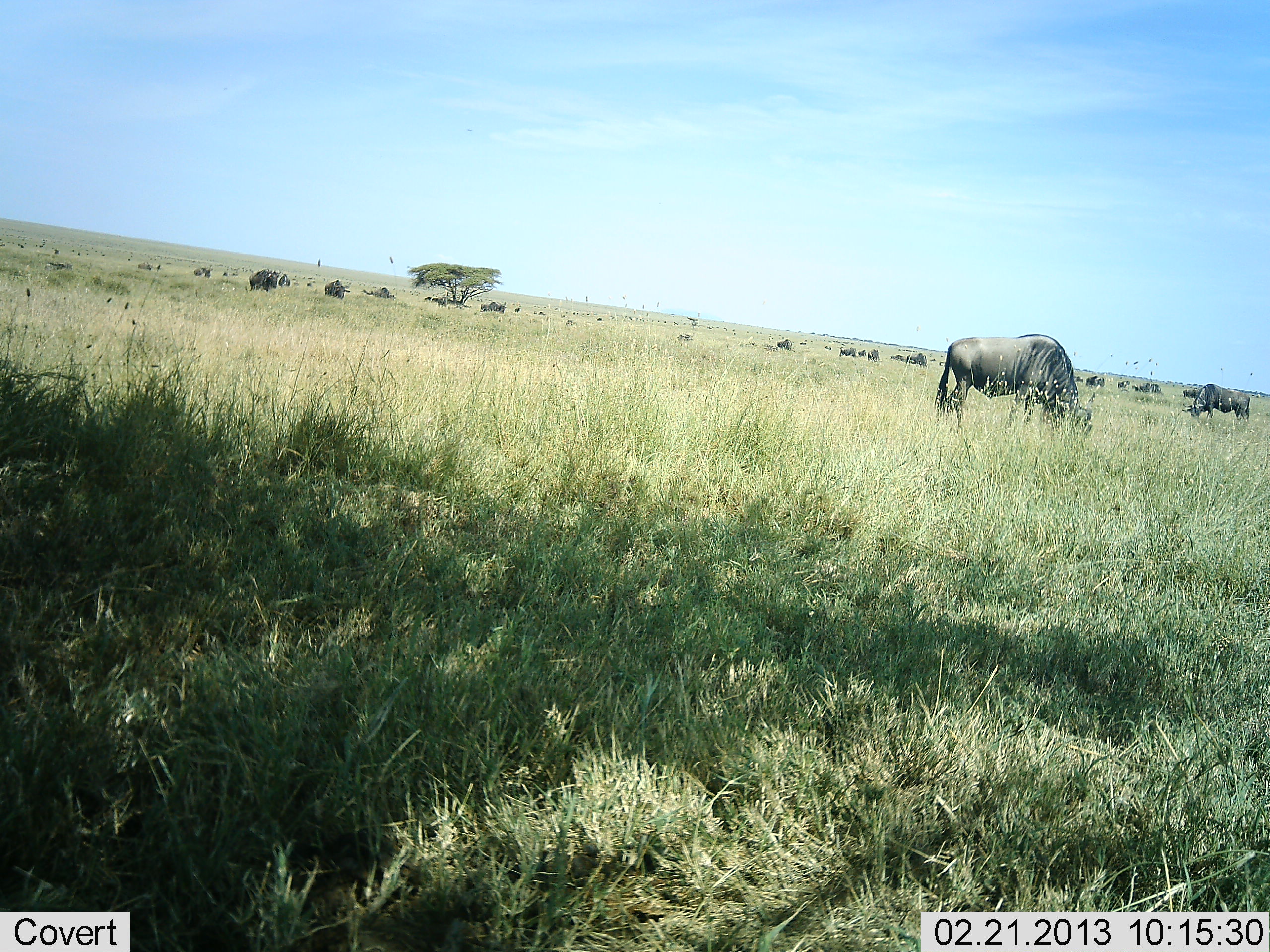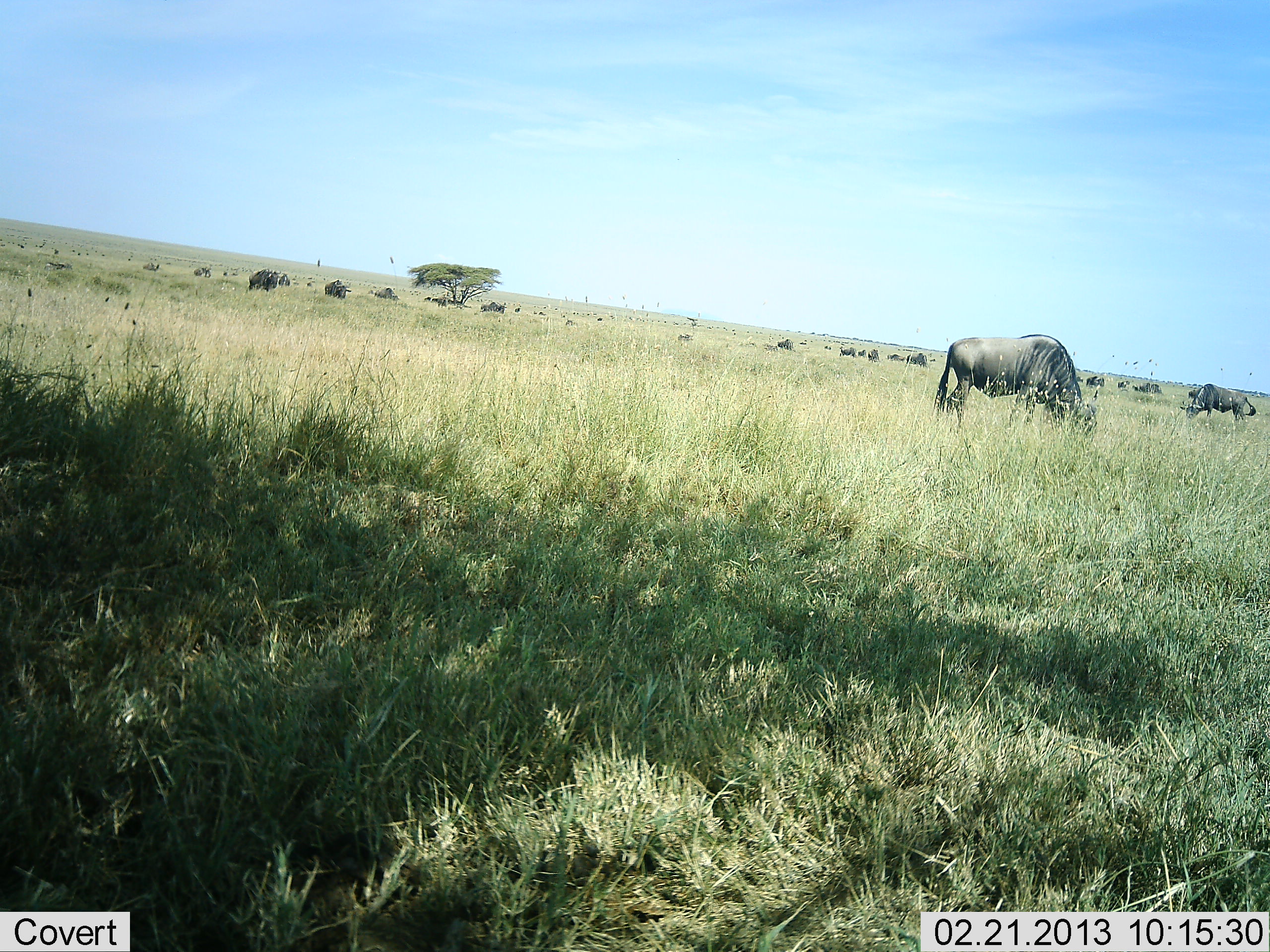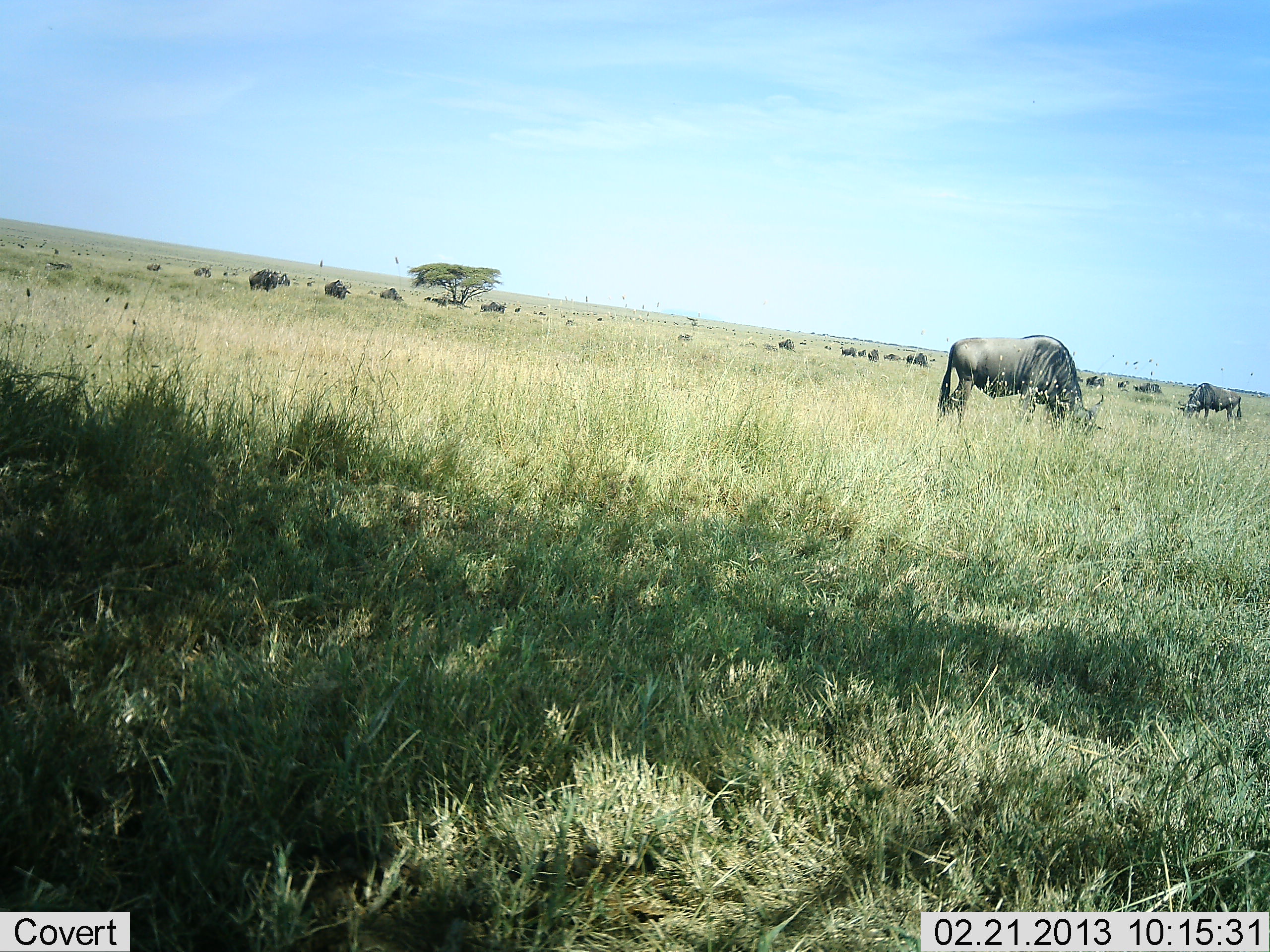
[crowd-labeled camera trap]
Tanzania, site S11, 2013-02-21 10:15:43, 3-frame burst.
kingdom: Animalia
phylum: Chordata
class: Mammalia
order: Artiodactyla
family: Bovidae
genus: Connochaetes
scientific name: Connochaetes taurinus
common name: blue wildebeest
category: wildebeest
Wildebeest (blue wildebeest) (Connochaetes taurinus), count 11-50. Behavior (volunteer vote fractions): standing 33%, resting 0%, moving 20%, interacting 0%. Young present (vote fraction): 0%. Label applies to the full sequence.